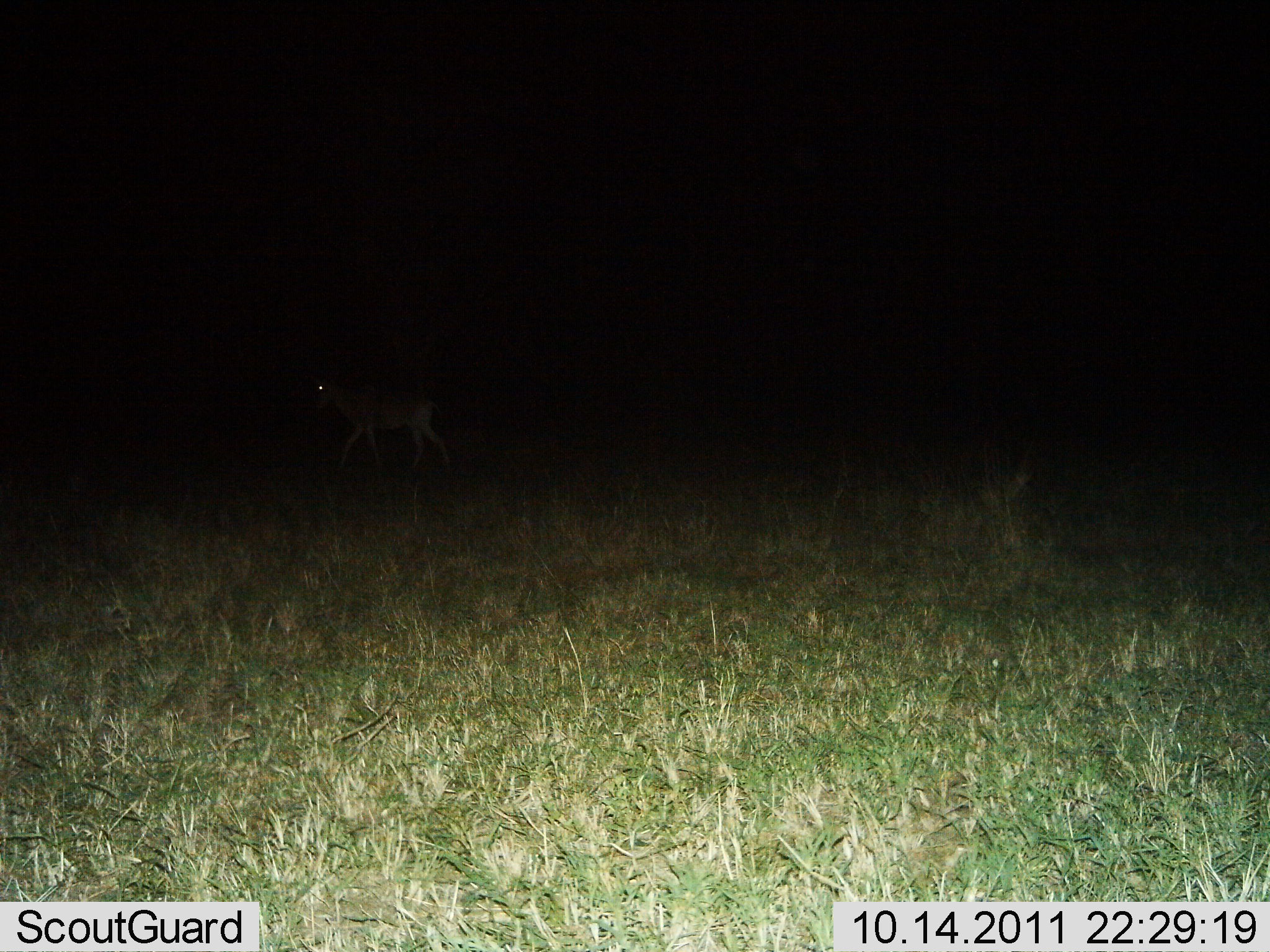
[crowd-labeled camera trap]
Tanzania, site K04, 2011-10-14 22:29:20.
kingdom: Animalia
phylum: Chordata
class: Mammalia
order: Artiodactyla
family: Bovidae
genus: Alcelaphus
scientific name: Alcelaphus buselaphus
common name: hartebeest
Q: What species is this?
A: Hartebeest (Alcelaphus buselaphus).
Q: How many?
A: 1.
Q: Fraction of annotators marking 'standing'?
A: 0%.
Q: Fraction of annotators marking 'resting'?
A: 0%.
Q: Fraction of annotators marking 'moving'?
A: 100%.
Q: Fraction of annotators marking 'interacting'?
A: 0%.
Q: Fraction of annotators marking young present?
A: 0%.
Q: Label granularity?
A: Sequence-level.